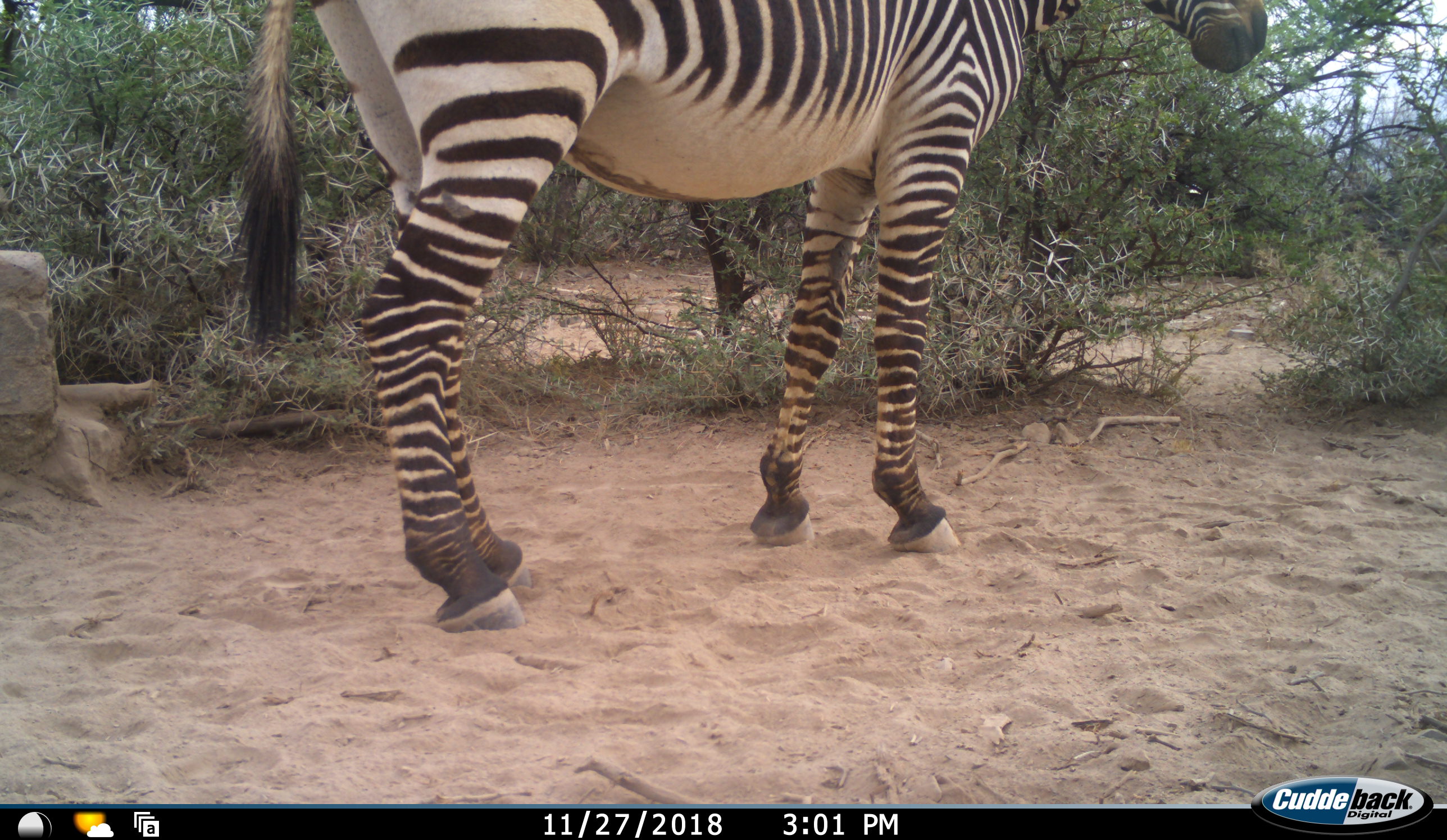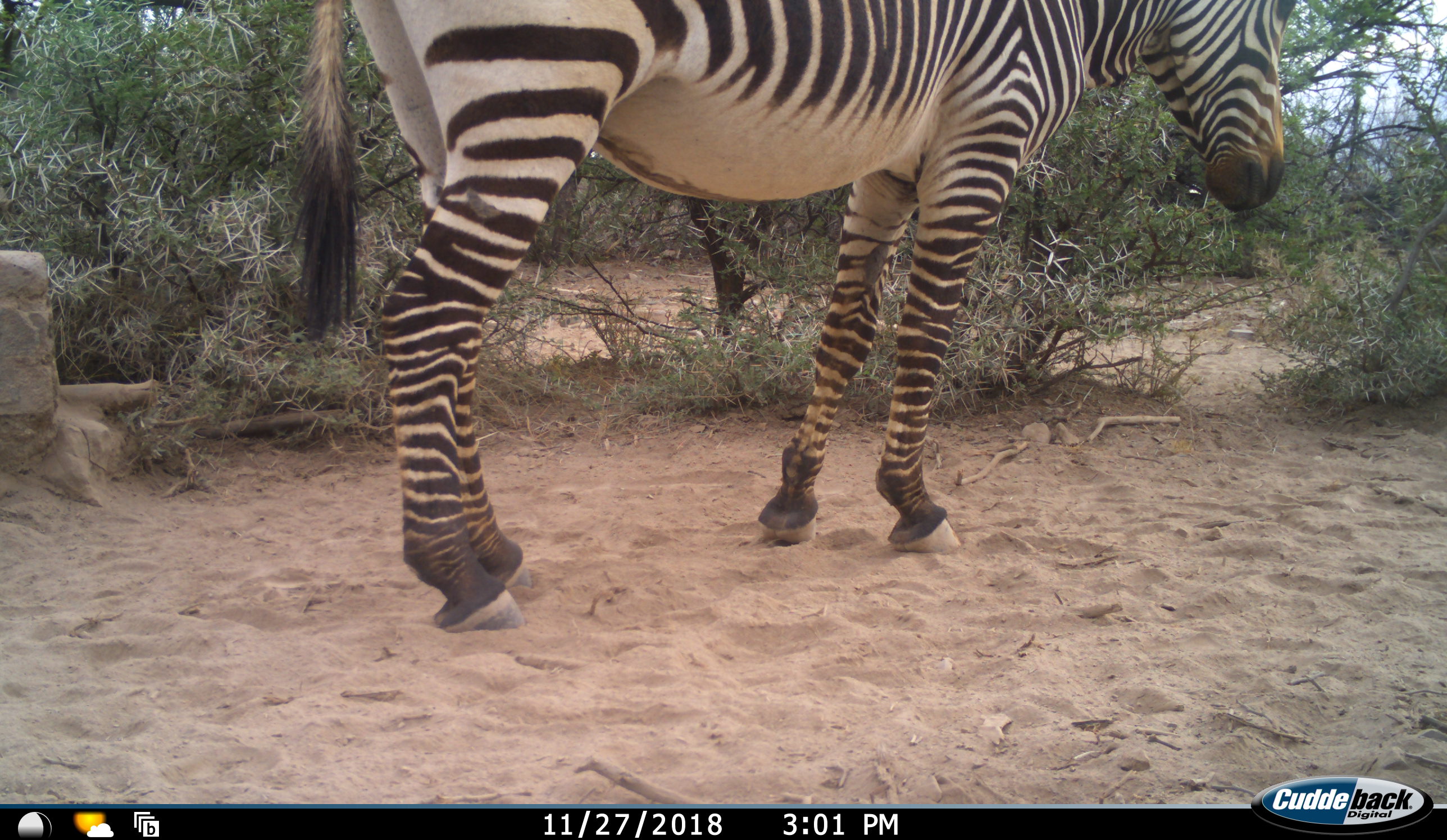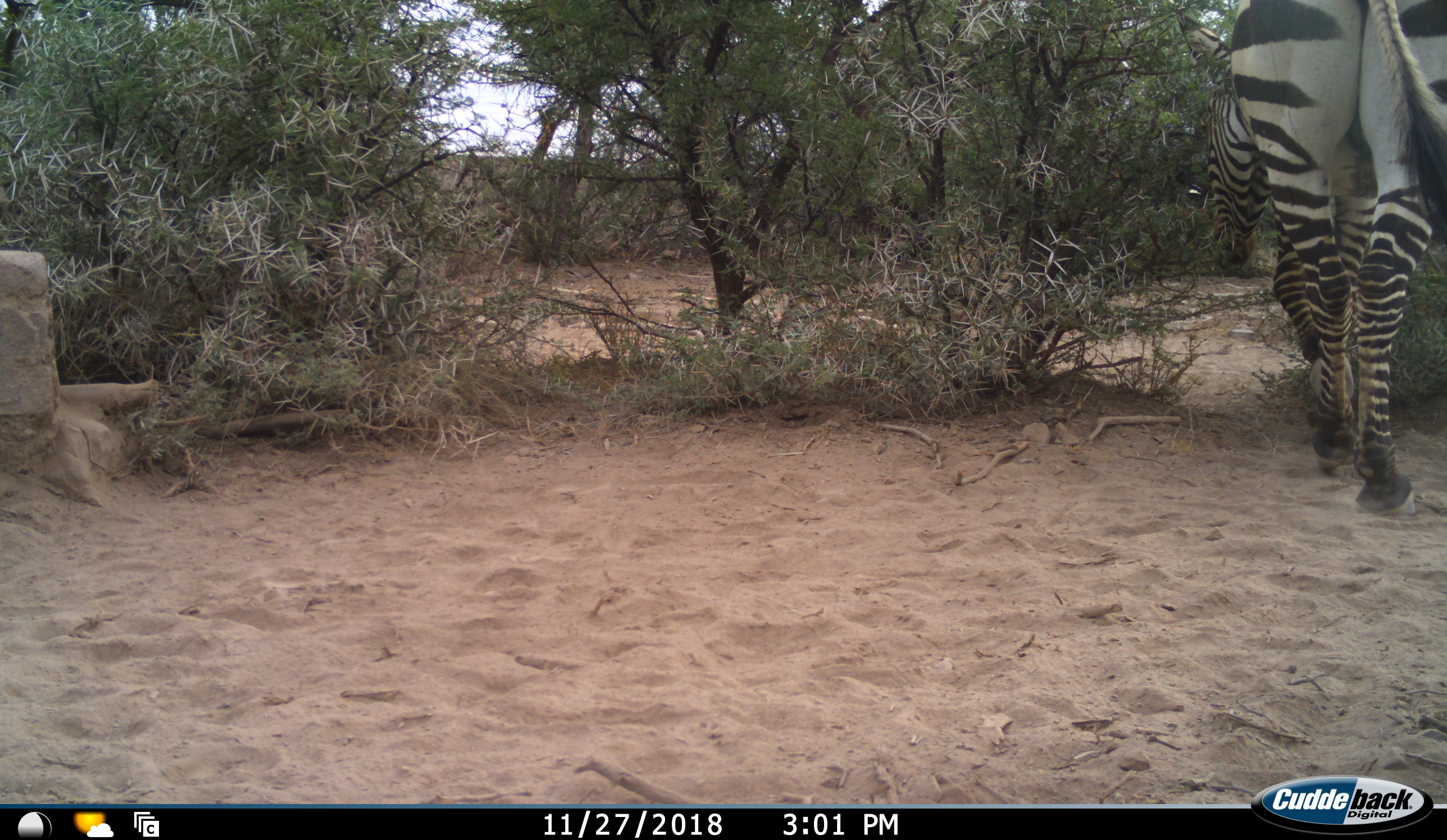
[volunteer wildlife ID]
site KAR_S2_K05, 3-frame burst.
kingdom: Animalia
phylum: Chordata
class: Mammalia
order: Perissodactyla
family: Equidae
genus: Equus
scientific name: Equus zebra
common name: mountain zebra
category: zebramountain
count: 1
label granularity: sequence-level